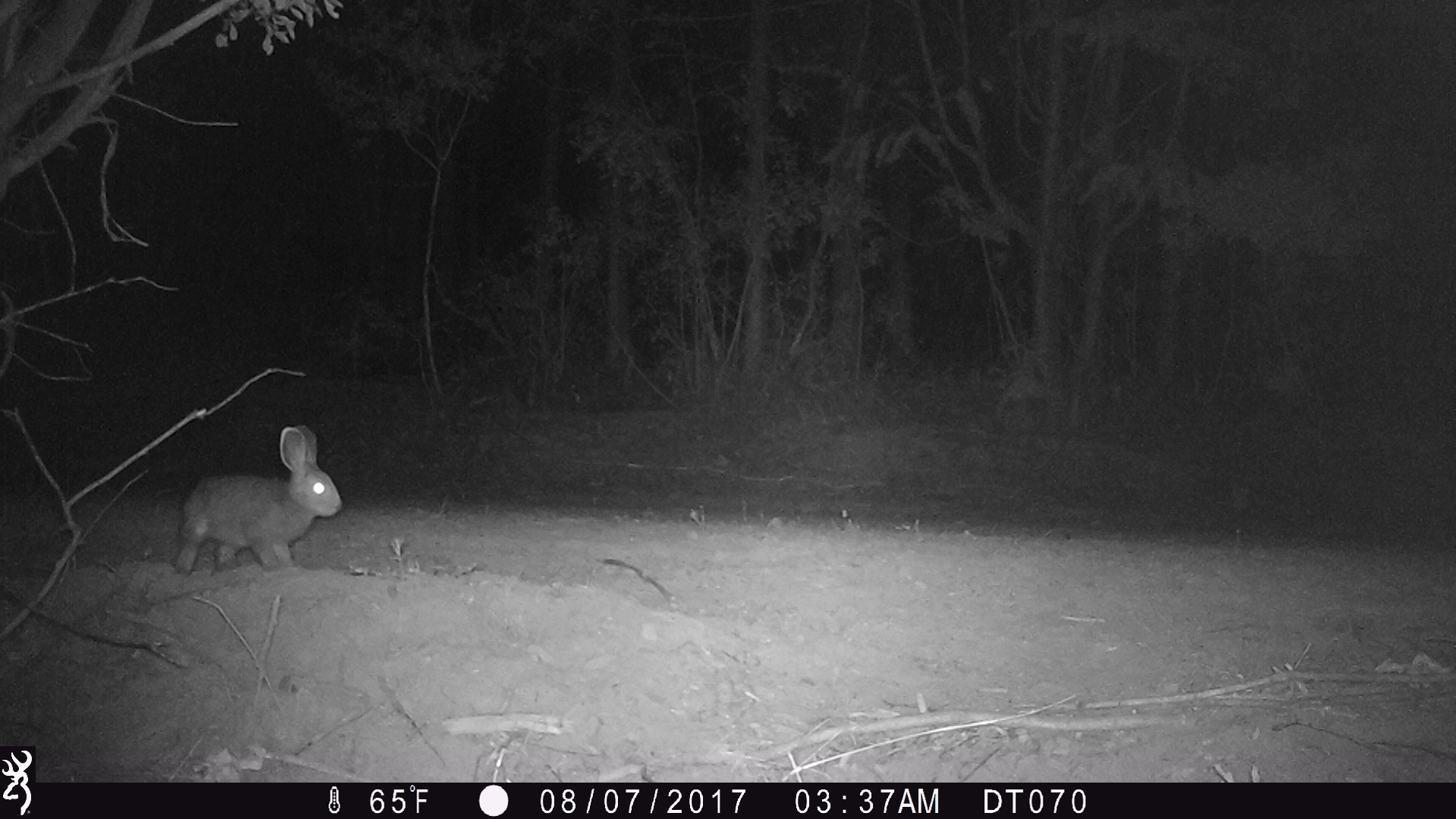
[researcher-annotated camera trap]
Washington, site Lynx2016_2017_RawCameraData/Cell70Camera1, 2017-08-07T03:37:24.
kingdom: Animalia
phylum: Chordata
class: Mammalia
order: Lagomorpha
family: Leporidae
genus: Lepus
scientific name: Lepus americanus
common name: snowshoe hare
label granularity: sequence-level